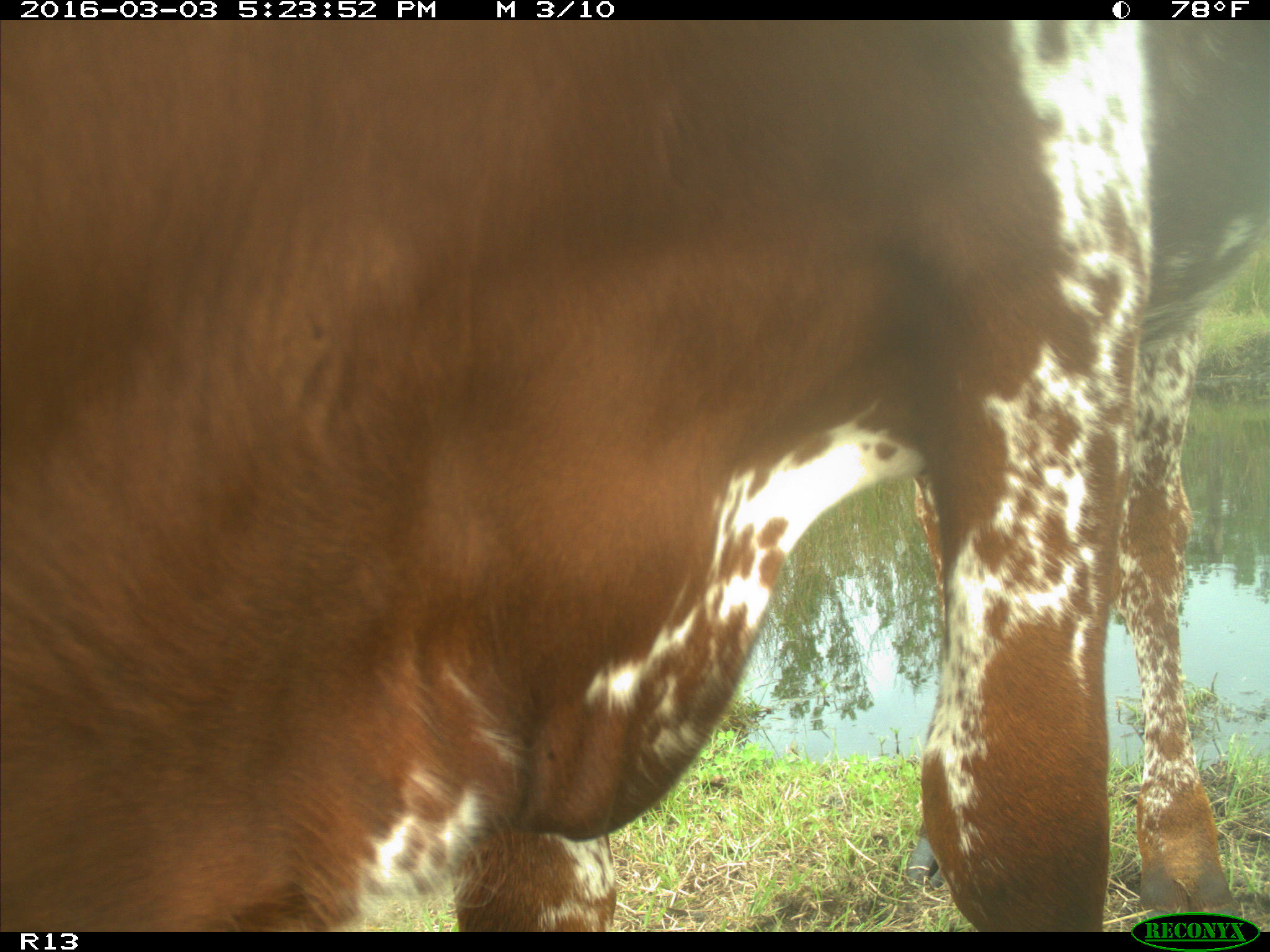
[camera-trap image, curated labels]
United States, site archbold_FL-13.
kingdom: Animalia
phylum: Chordata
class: Mammalia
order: Artiodactyla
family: Bovidae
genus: Bos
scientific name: Bos taurus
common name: domestic cow